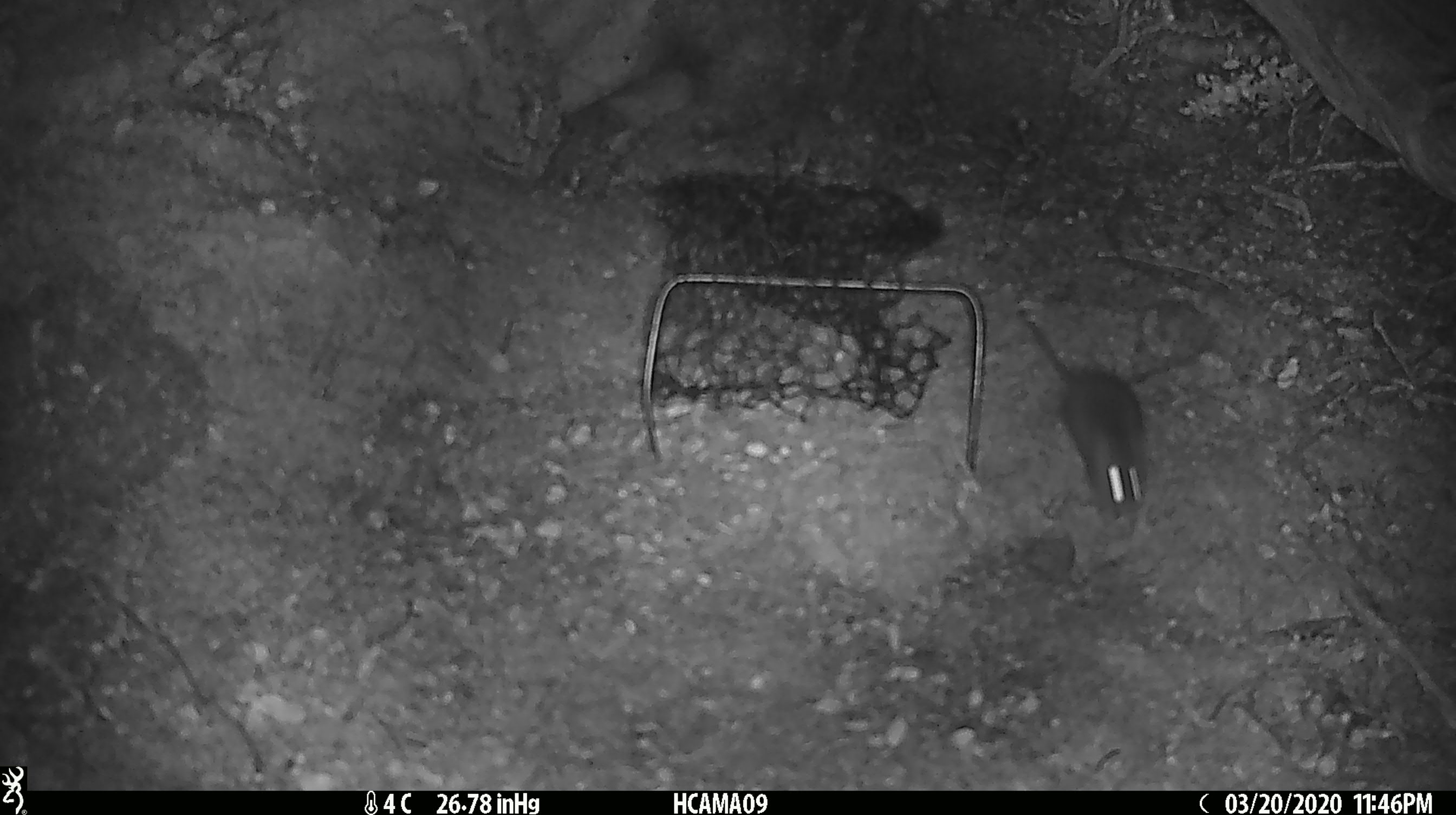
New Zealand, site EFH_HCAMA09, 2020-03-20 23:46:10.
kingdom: Animalia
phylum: Chordata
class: Mammalia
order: Rodentia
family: Muridae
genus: Mus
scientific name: Mus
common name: mouse